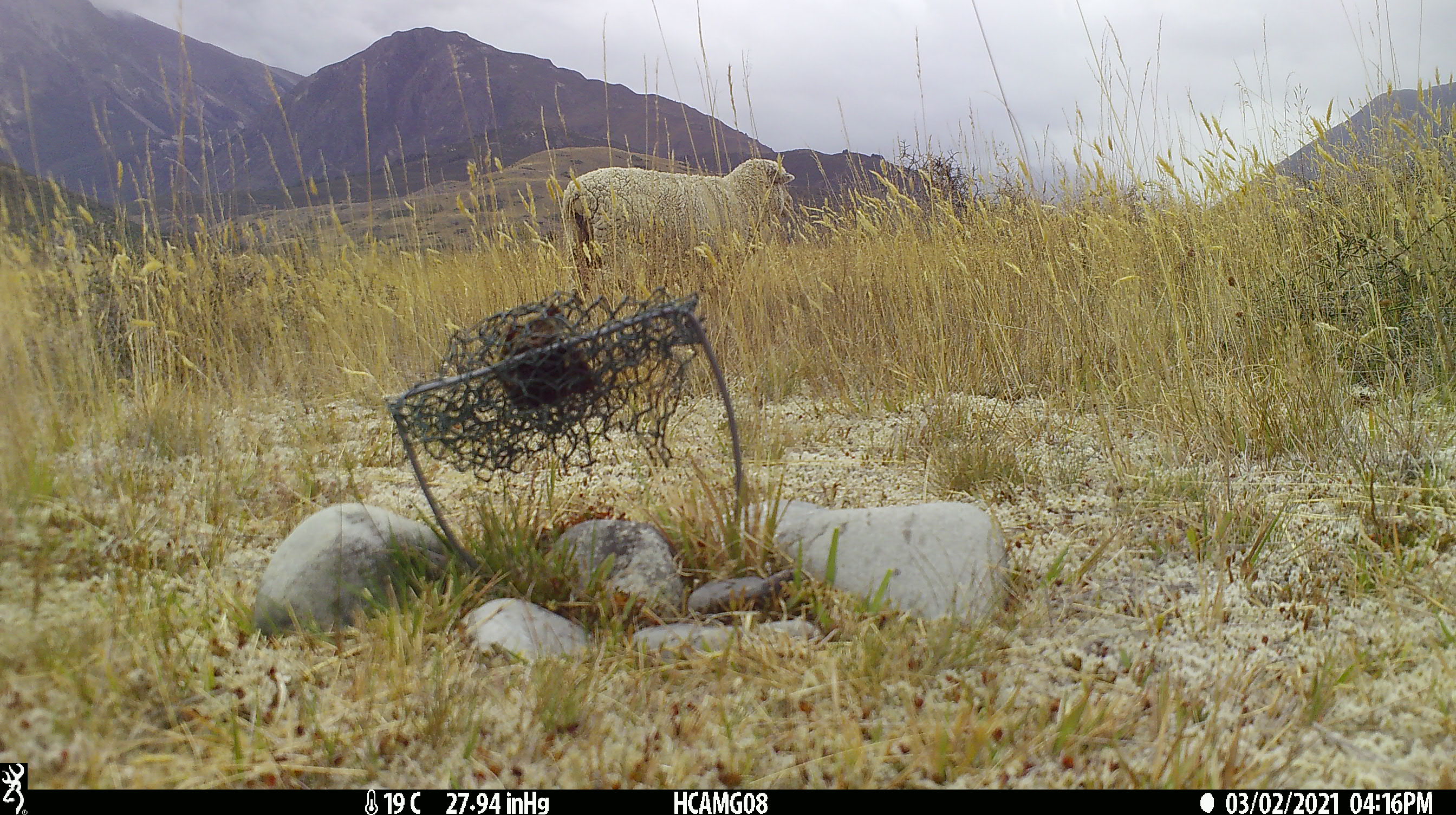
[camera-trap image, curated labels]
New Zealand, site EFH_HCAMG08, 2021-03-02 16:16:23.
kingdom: Animalia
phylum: Chordata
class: Mammalia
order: Artiodactyla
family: Bovidae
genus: Ovis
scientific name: Ovis aries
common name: domestic sheep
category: sheep